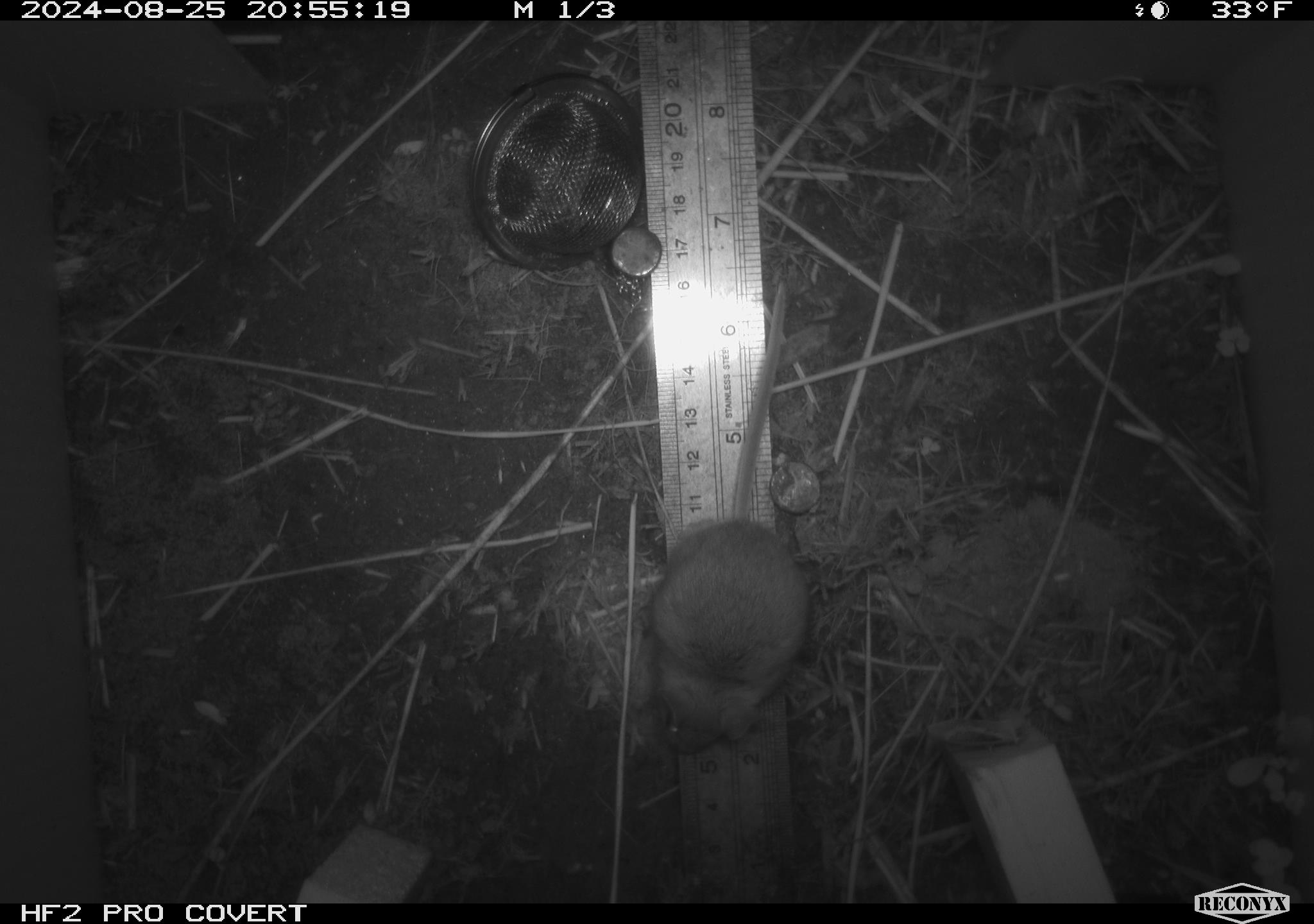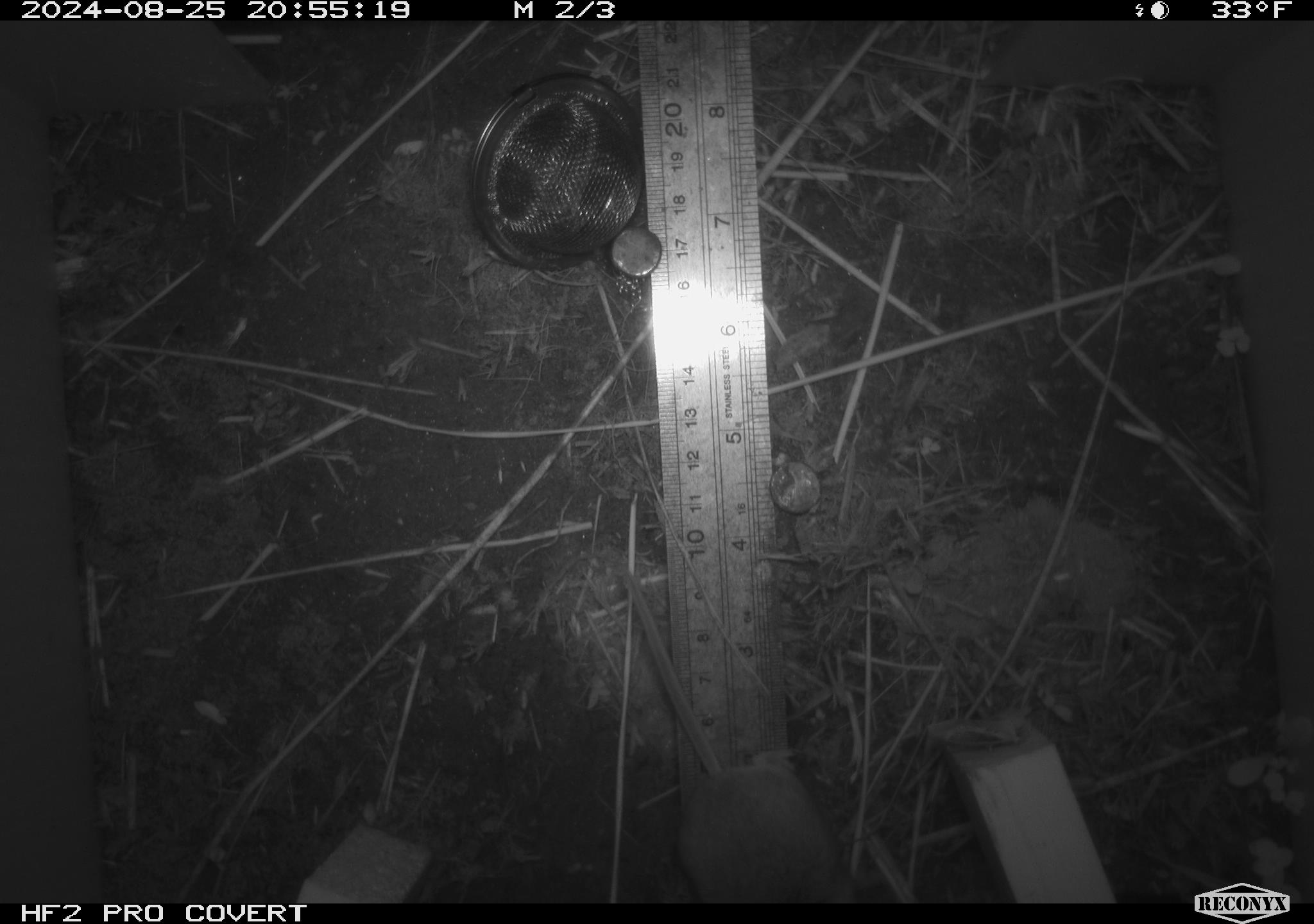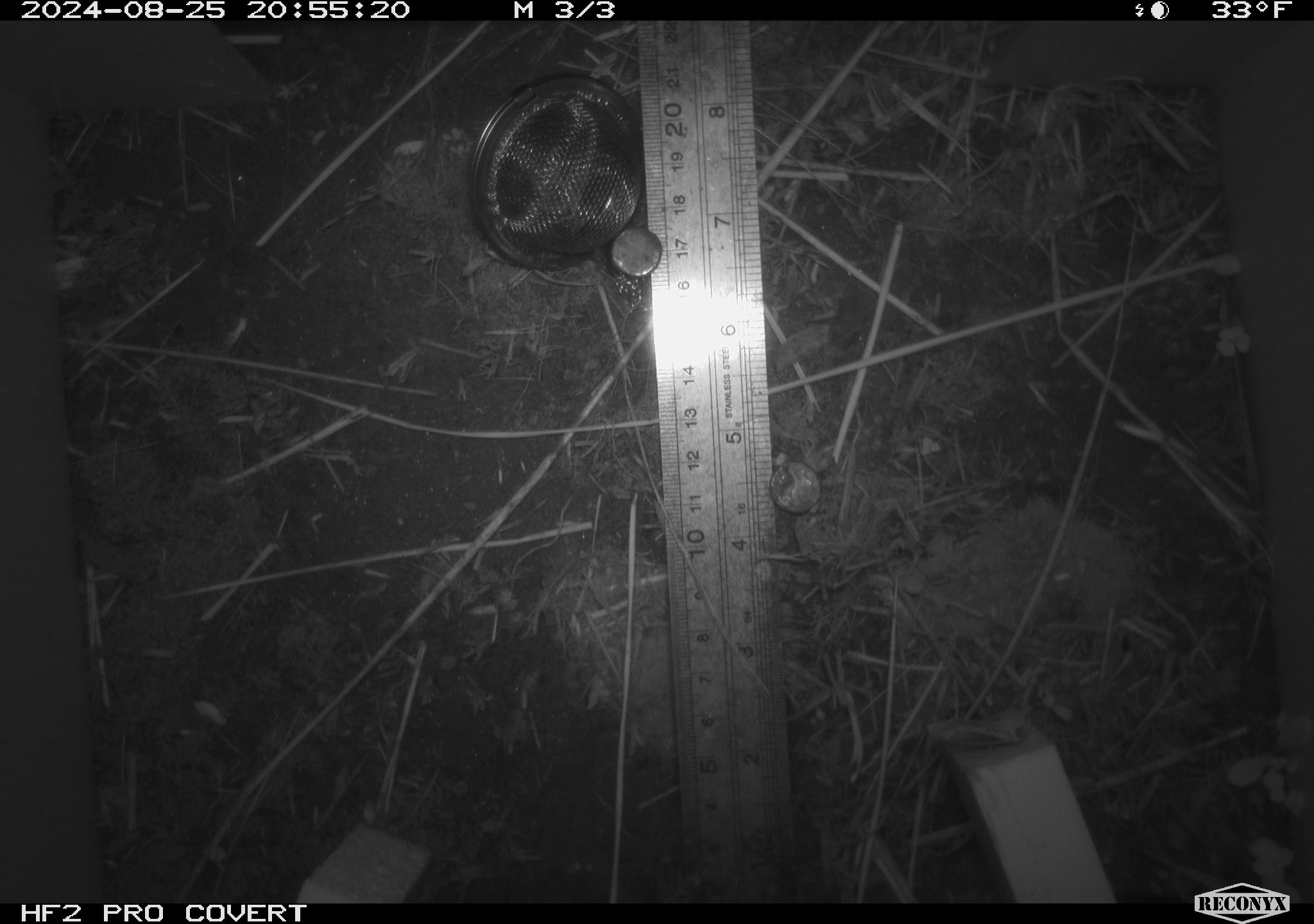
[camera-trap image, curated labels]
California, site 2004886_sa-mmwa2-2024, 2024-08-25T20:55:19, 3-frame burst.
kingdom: Animalia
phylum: Chordata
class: Mammalia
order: Rodentia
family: Cricetidae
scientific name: Arvicolinae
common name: voles, lemmings, and muskrats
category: arvicolinae subfamily